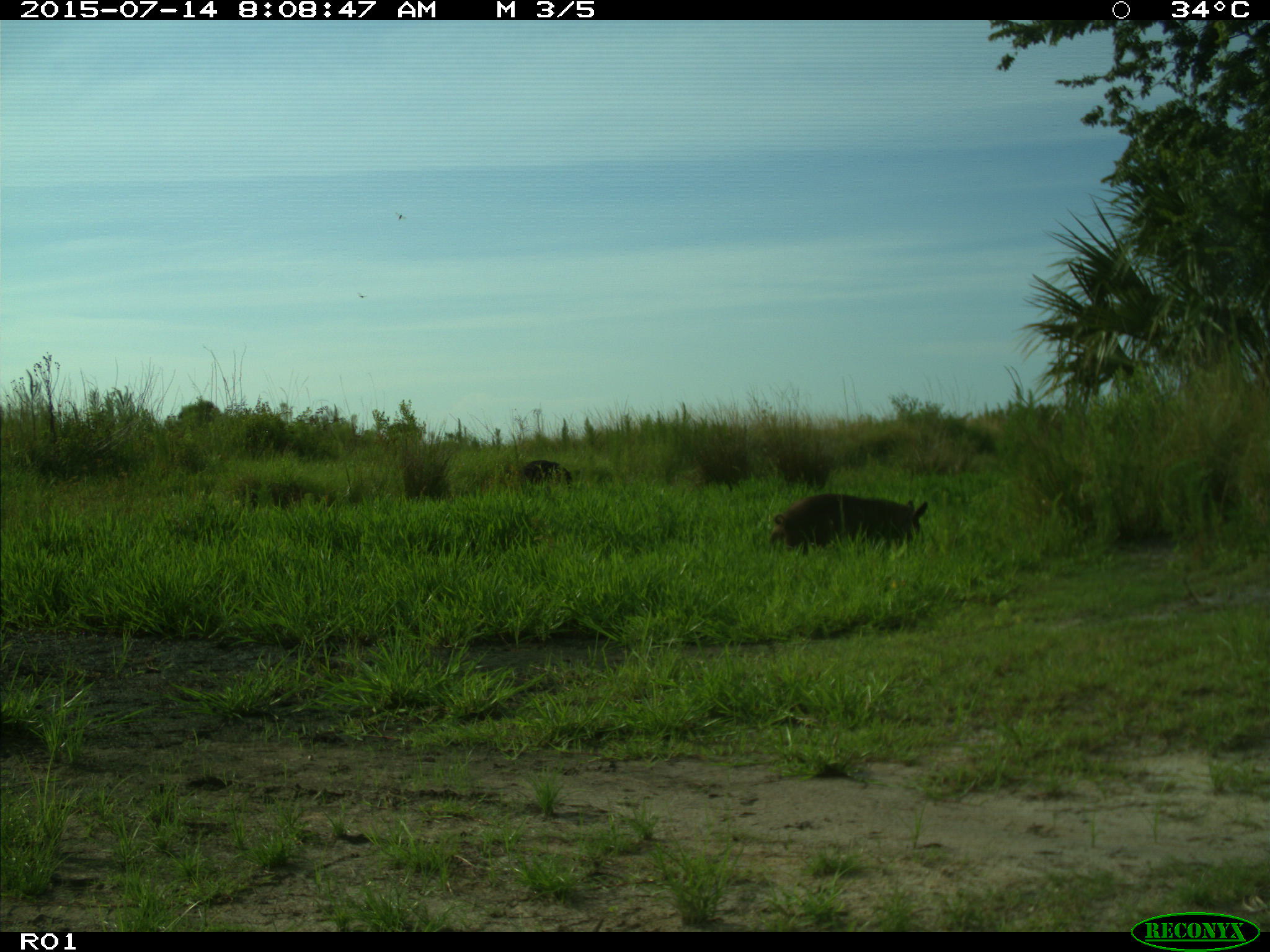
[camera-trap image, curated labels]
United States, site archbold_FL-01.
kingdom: Animalia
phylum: Chordata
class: Mammalia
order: Artiodactyla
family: Suidae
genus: Sus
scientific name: Sus scrofa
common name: wild boar